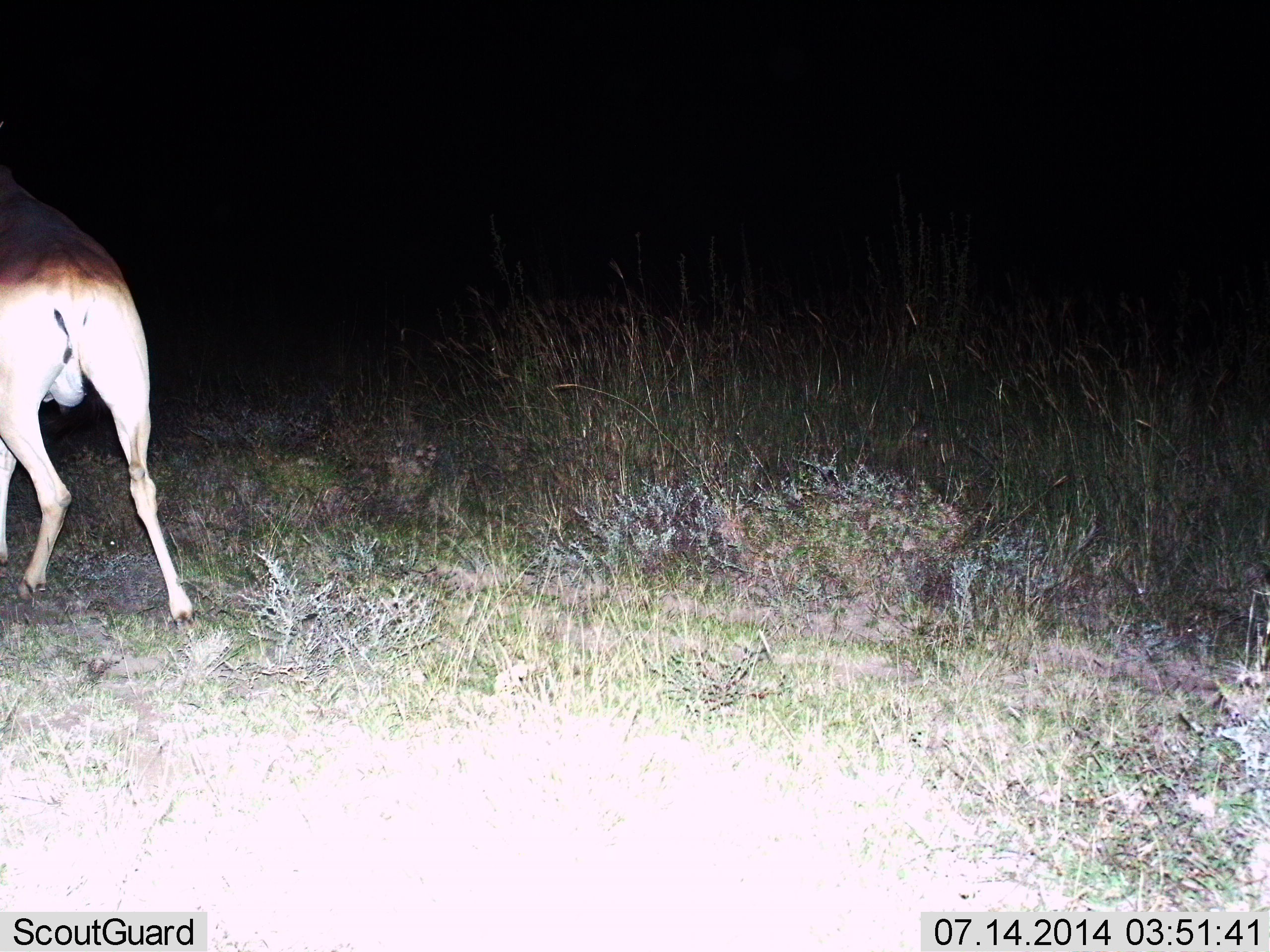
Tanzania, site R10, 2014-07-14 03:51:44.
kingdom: Animalia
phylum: Chordata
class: Mammalia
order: Artiodactyla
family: Bovidae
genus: Alcelaphus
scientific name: Alcelaphus buselaphus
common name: hartebeest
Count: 1.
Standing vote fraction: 10%.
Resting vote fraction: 0%.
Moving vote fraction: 90%.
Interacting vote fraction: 0%.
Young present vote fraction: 0%.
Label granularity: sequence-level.